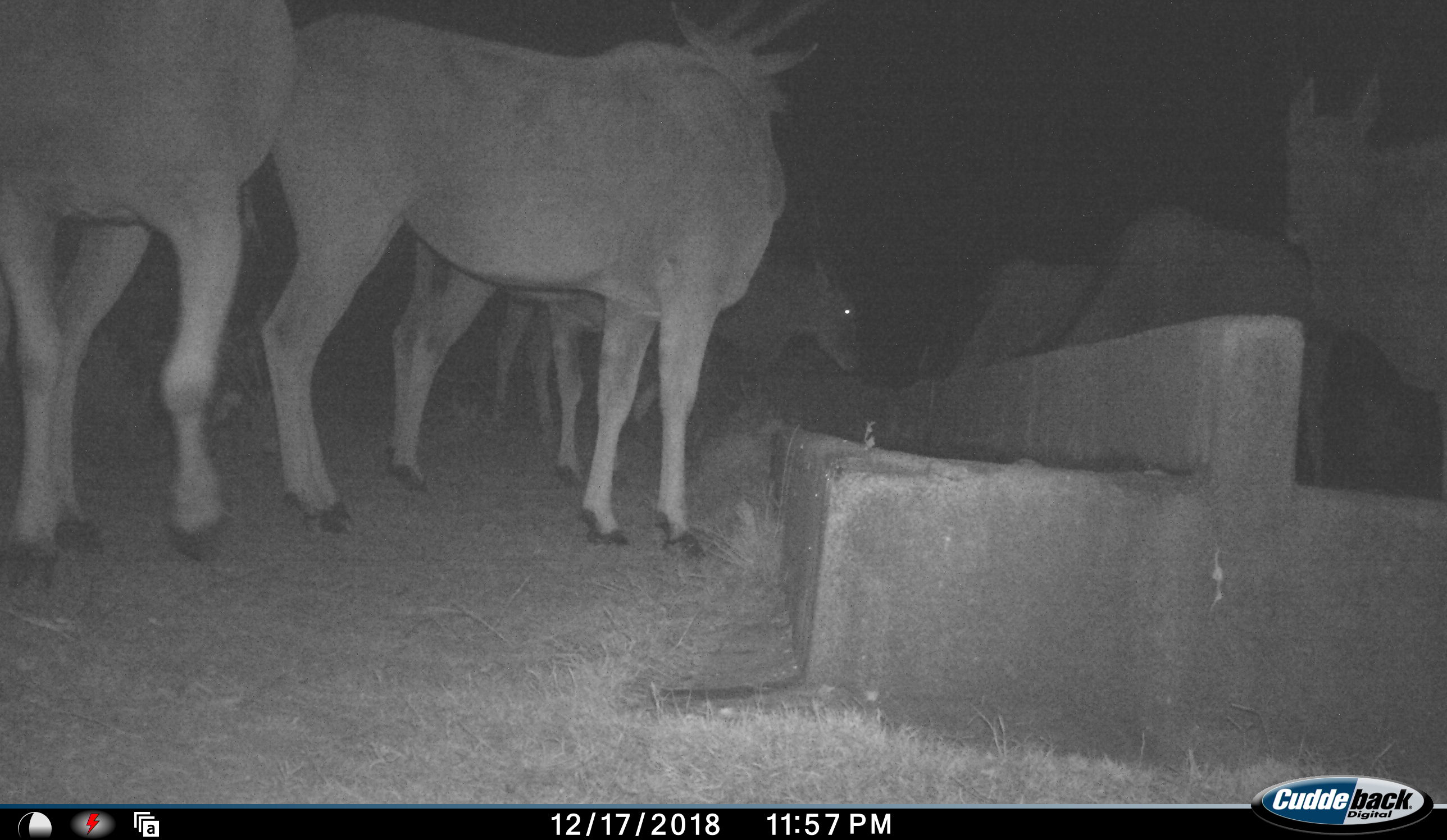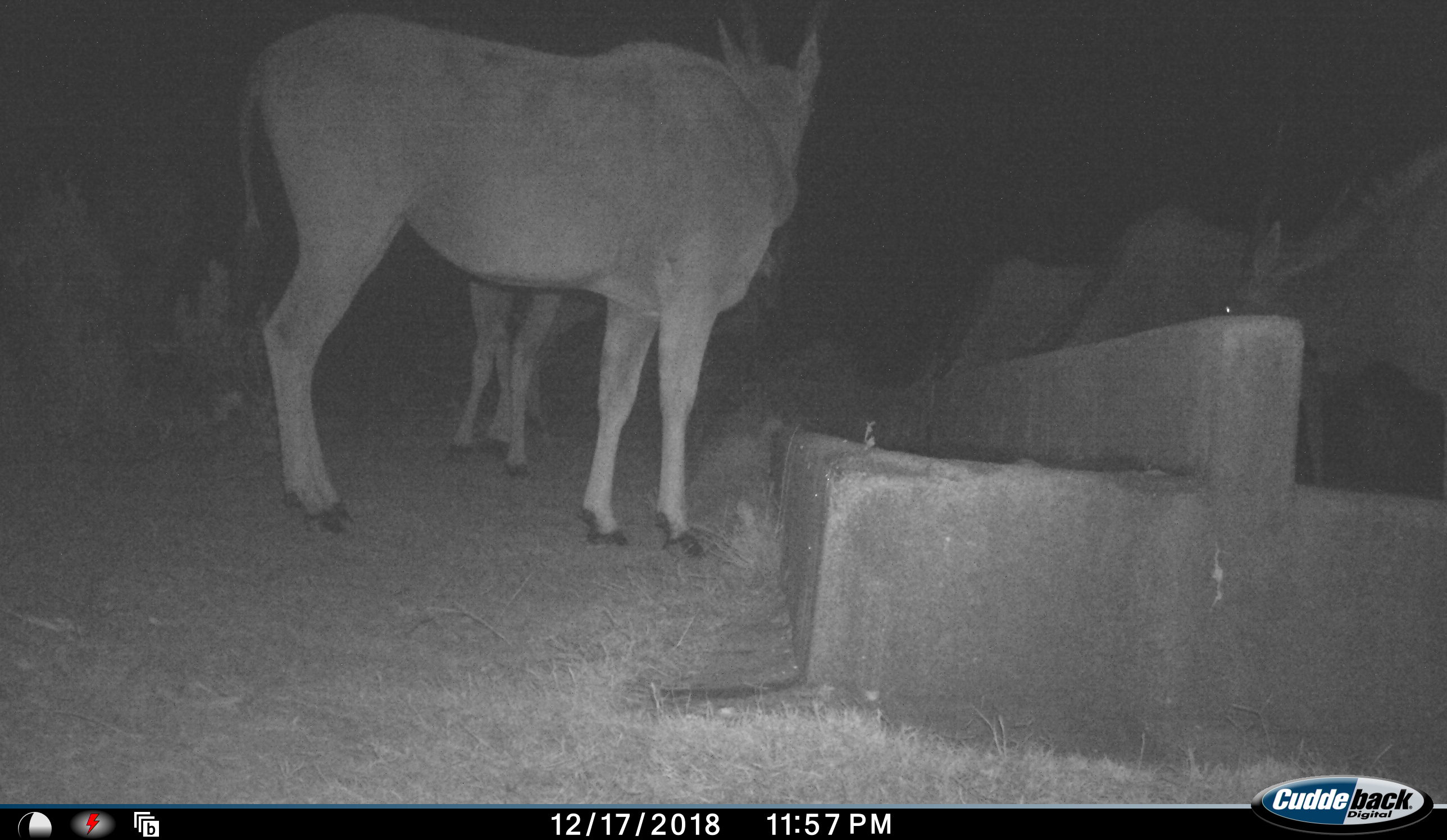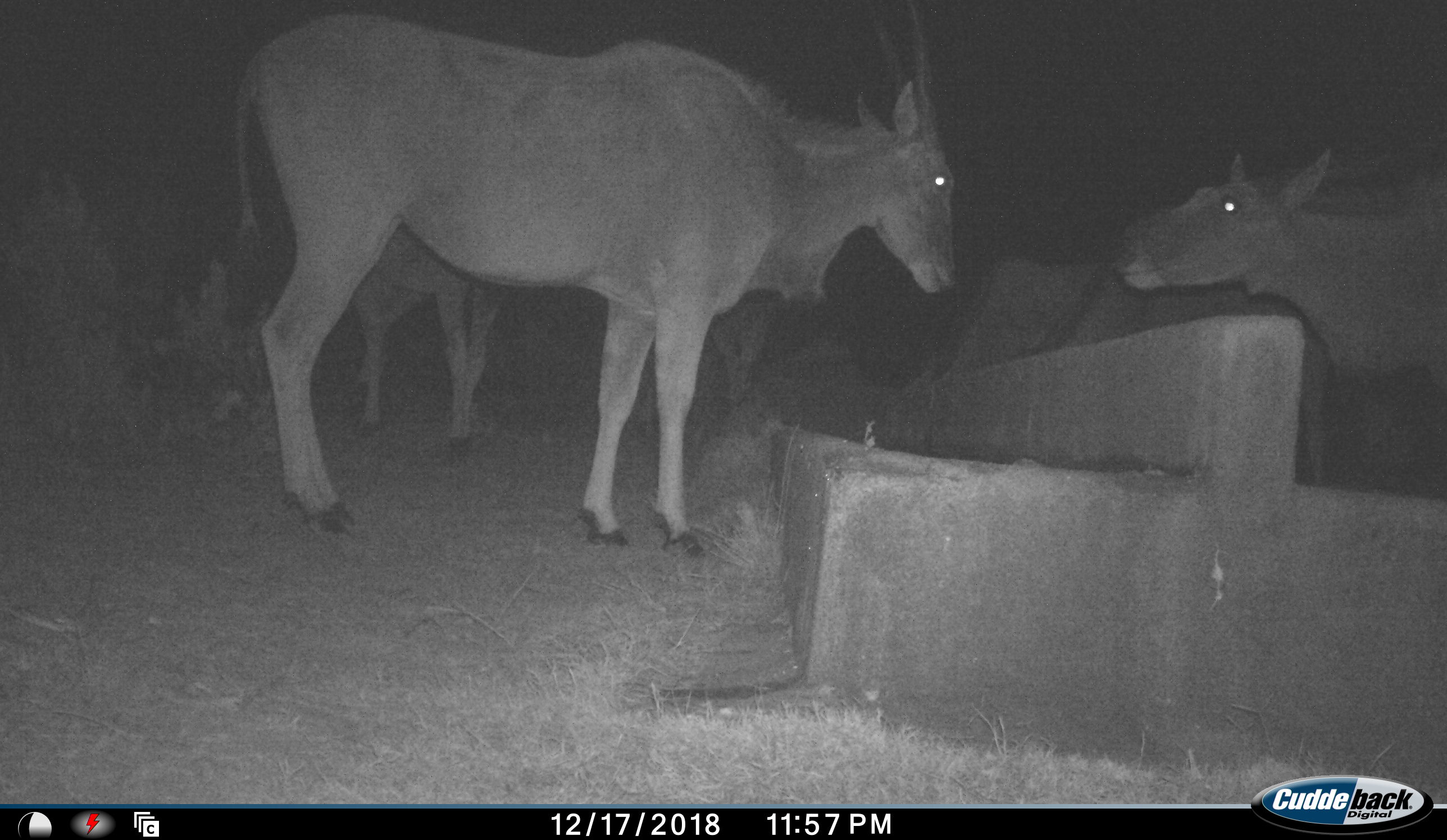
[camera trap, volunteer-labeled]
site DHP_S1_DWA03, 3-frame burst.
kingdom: Animalia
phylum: Chordata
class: Mammalia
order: Artiodactyla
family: Bovidae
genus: Tragelaphus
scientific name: Tragelaphus oryx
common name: eland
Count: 7.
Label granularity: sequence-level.